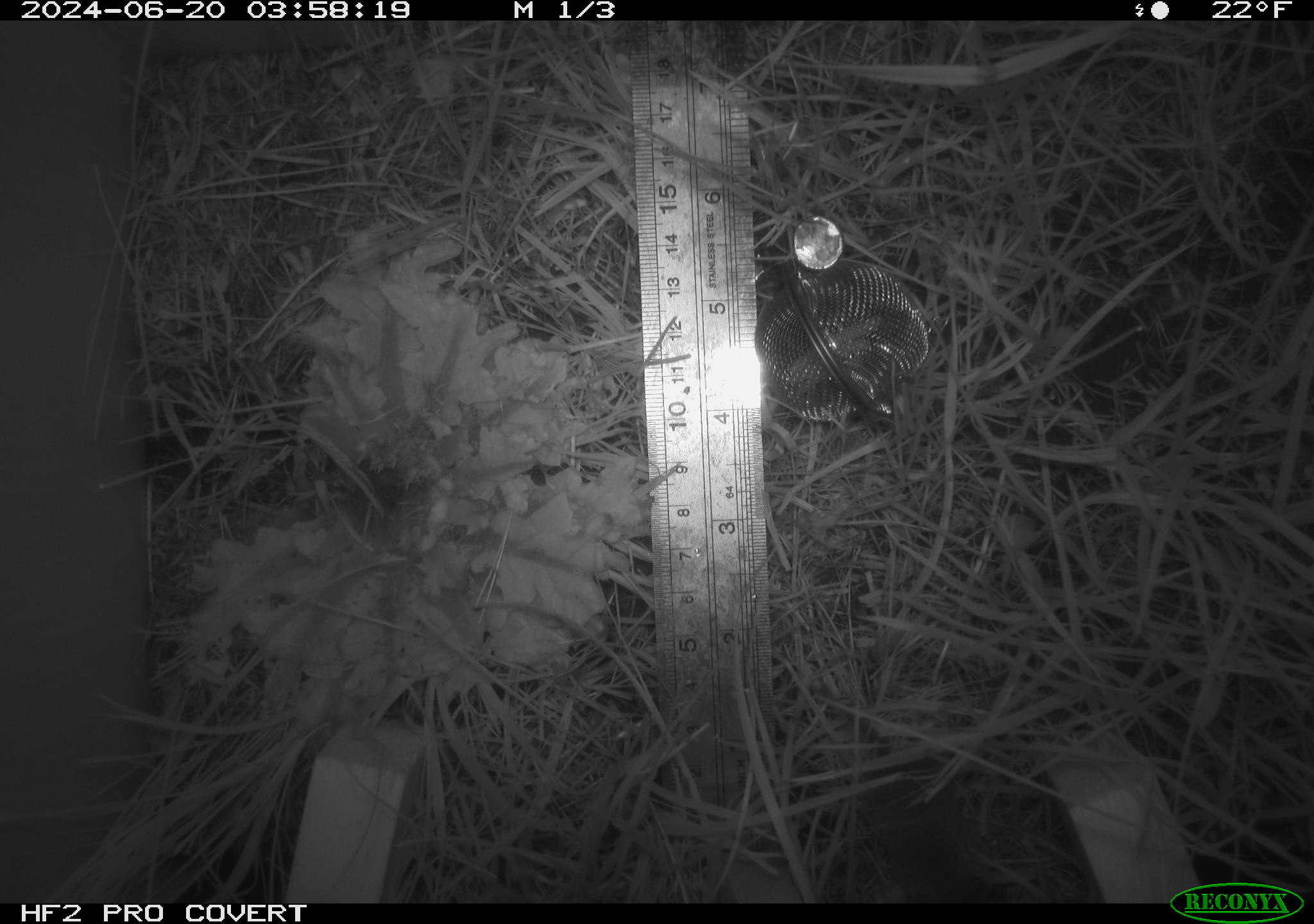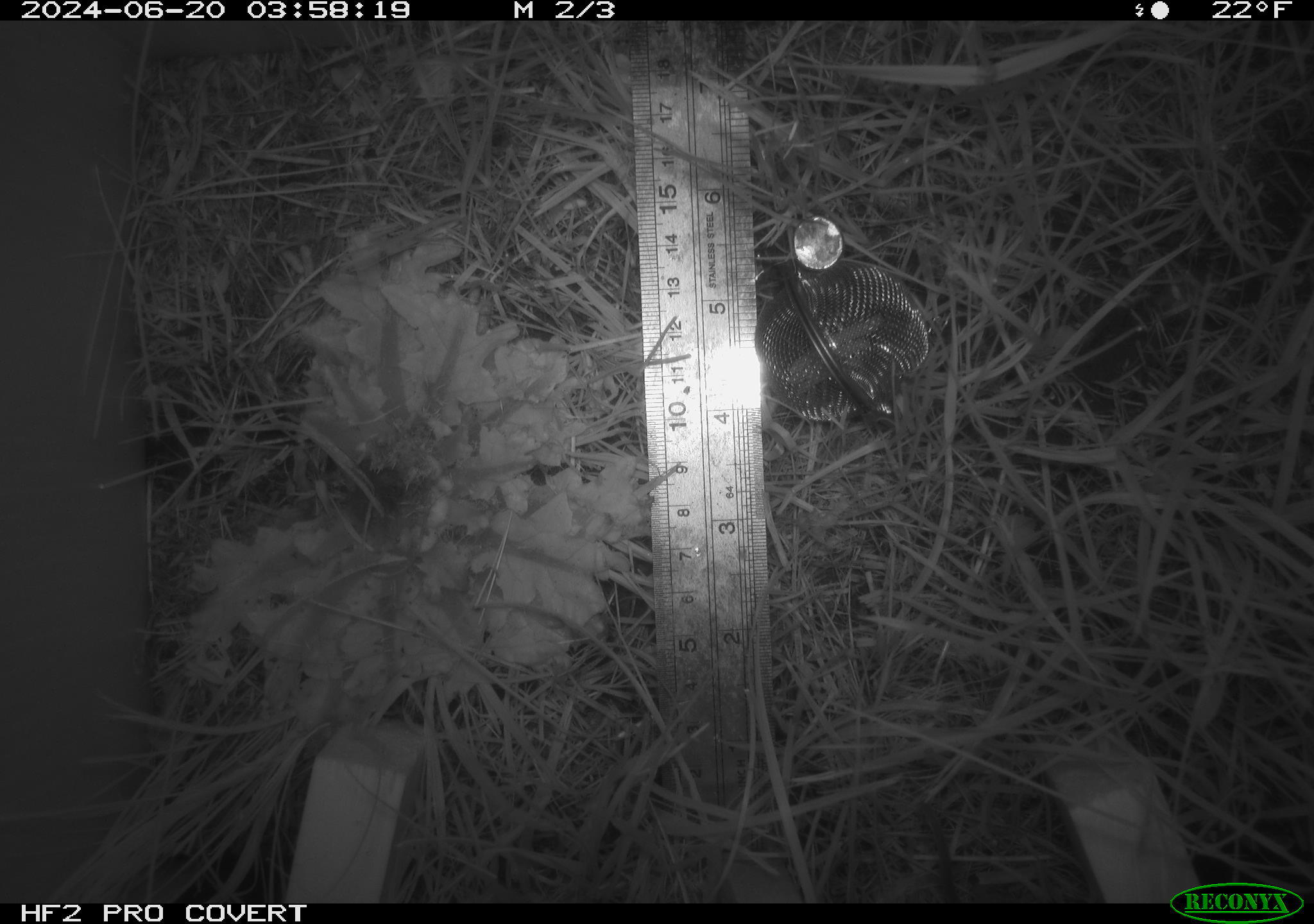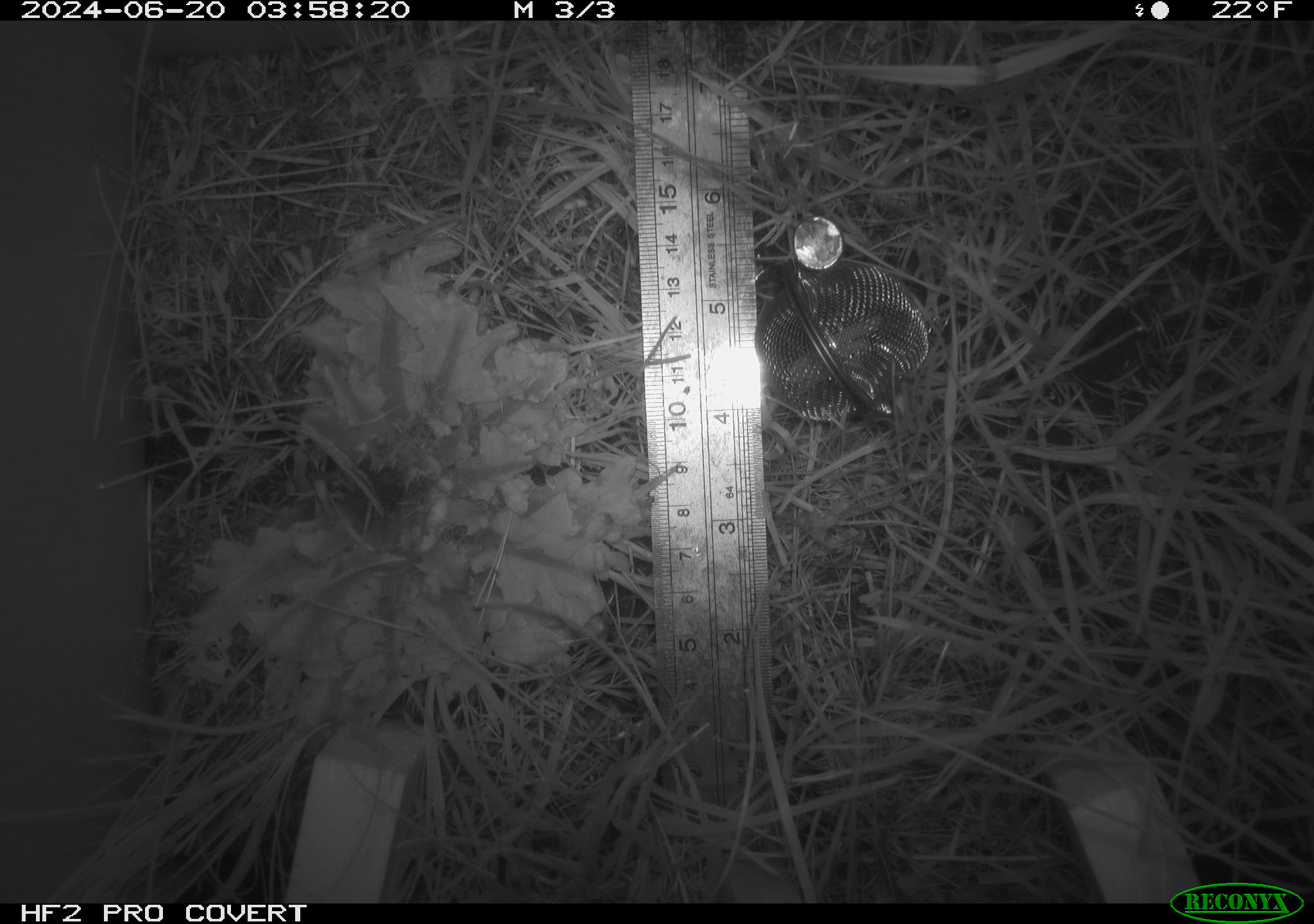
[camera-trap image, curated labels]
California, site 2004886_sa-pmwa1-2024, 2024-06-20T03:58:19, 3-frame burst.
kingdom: Animalia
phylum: Chordata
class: Mammalia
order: Rodentia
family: Cricetidae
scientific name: Arvicolinae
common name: voles, lemmings, and muskrats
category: arvicolinae subfamily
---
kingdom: Animalia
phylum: Chordata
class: Mammalia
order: Eulipotyphla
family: Soricidae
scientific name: Soricidae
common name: shrews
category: soricidae family